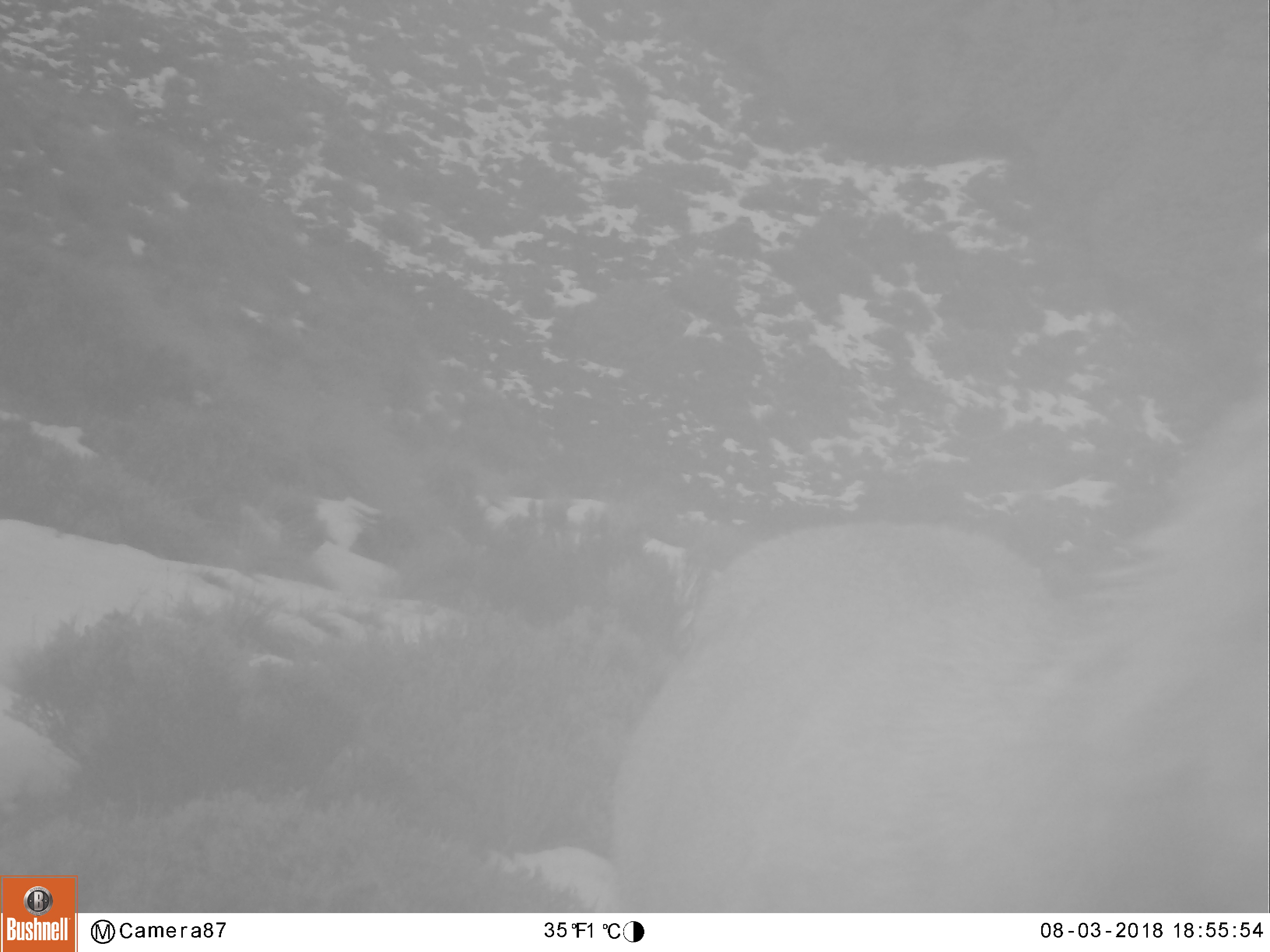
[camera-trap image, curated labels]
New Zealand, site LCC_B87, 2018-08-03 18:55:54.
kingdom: Animalia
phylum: Chordata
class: Mammalia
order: Artiodactyla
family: Cervidae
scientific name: Cervidae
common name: deer